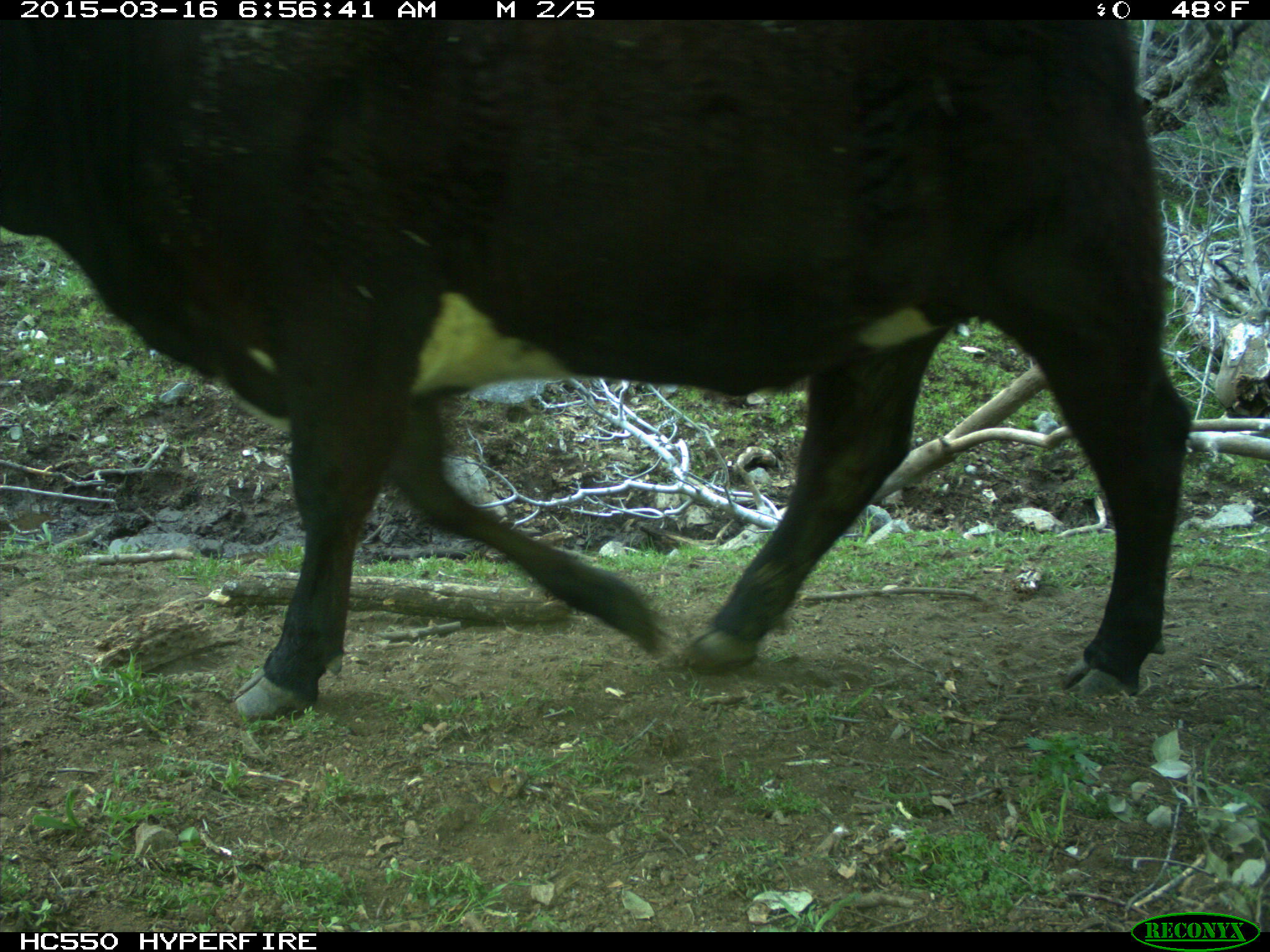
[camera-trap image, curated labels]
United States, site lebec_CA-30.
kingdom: Animalia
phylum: Chordata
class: Mammalia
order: Artiodactyla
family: Bovidae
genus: Bos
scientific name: Bos taurus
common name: domestic cow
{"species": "Bos taurus (domestic cow)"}